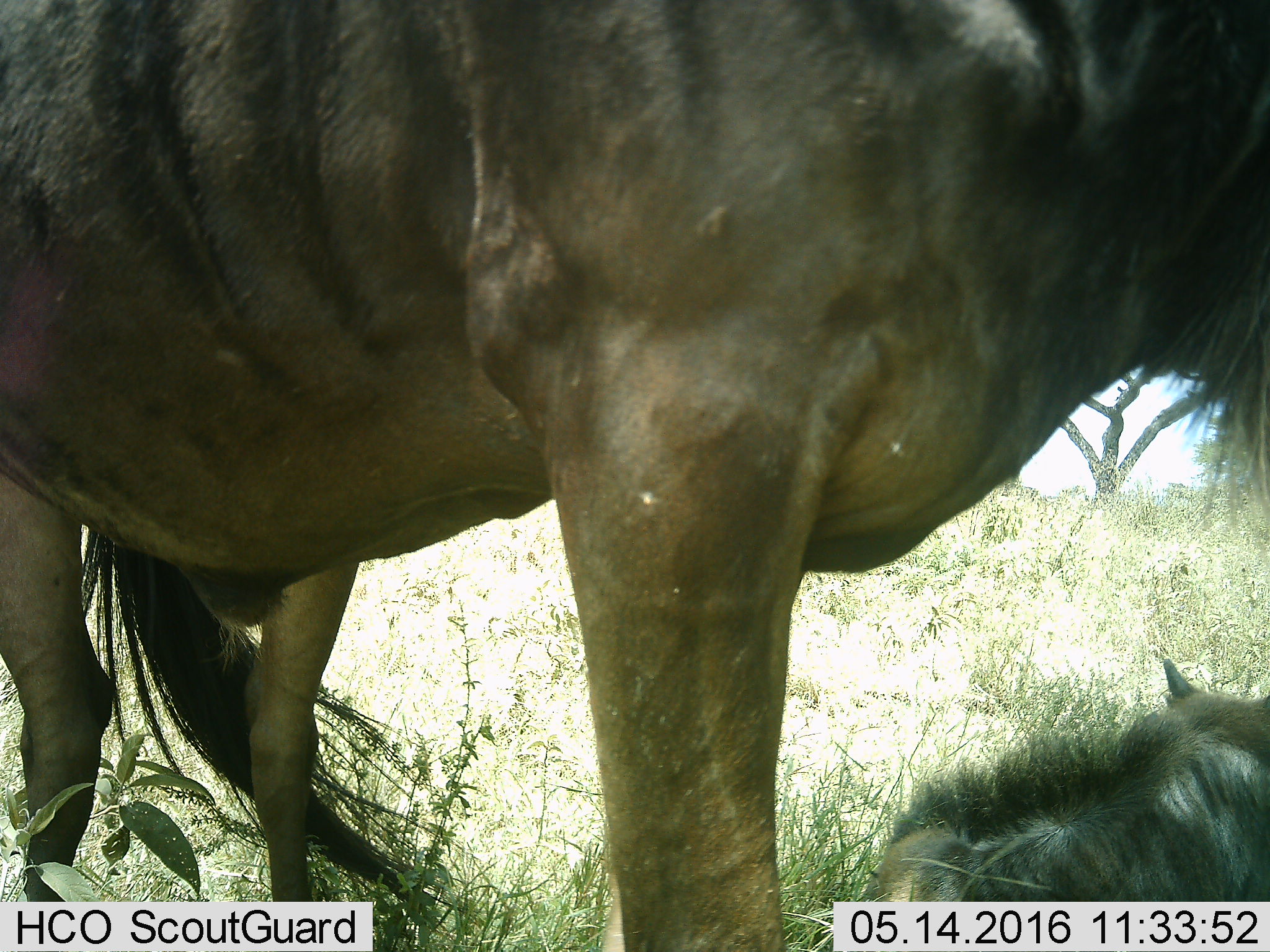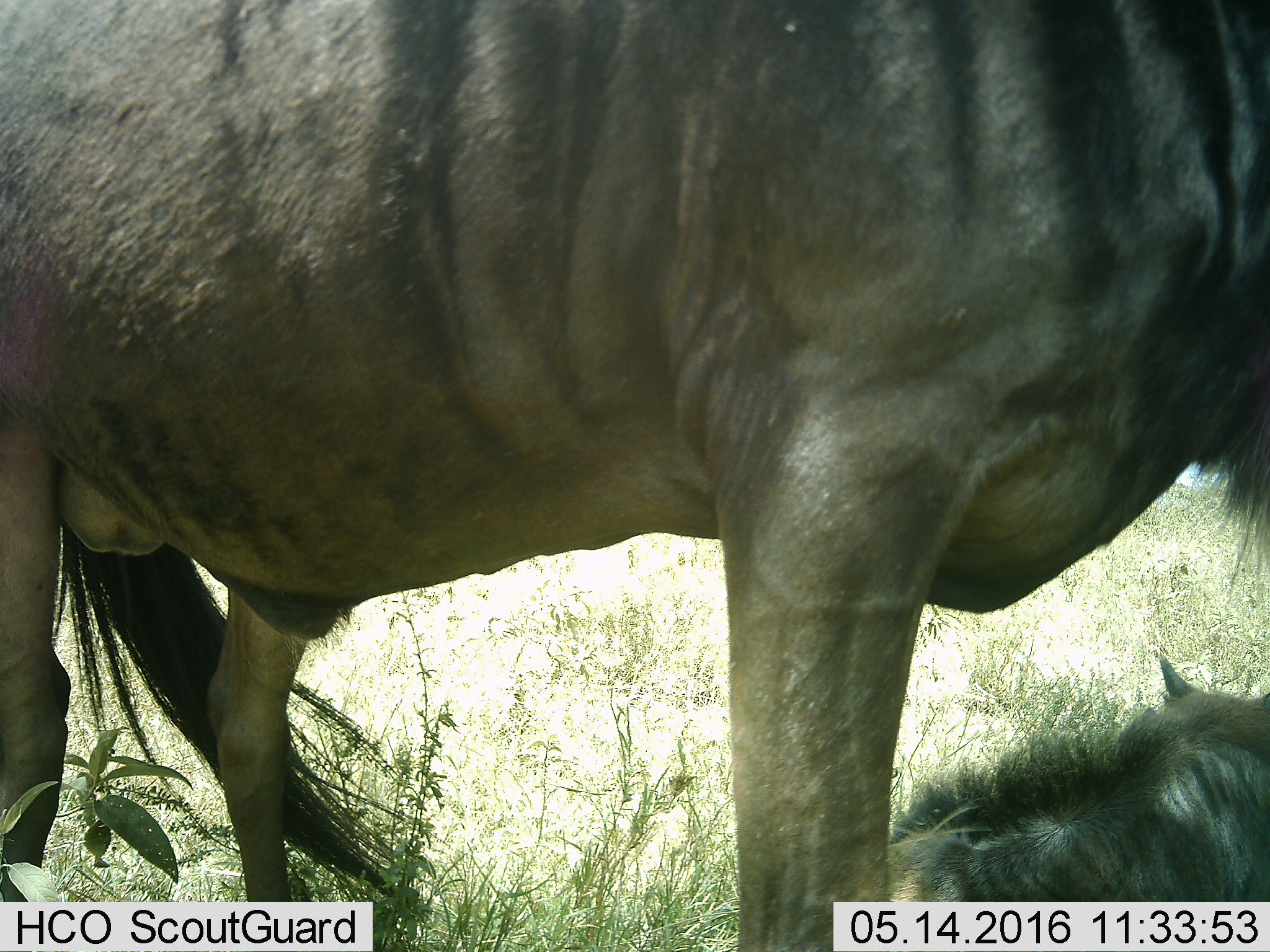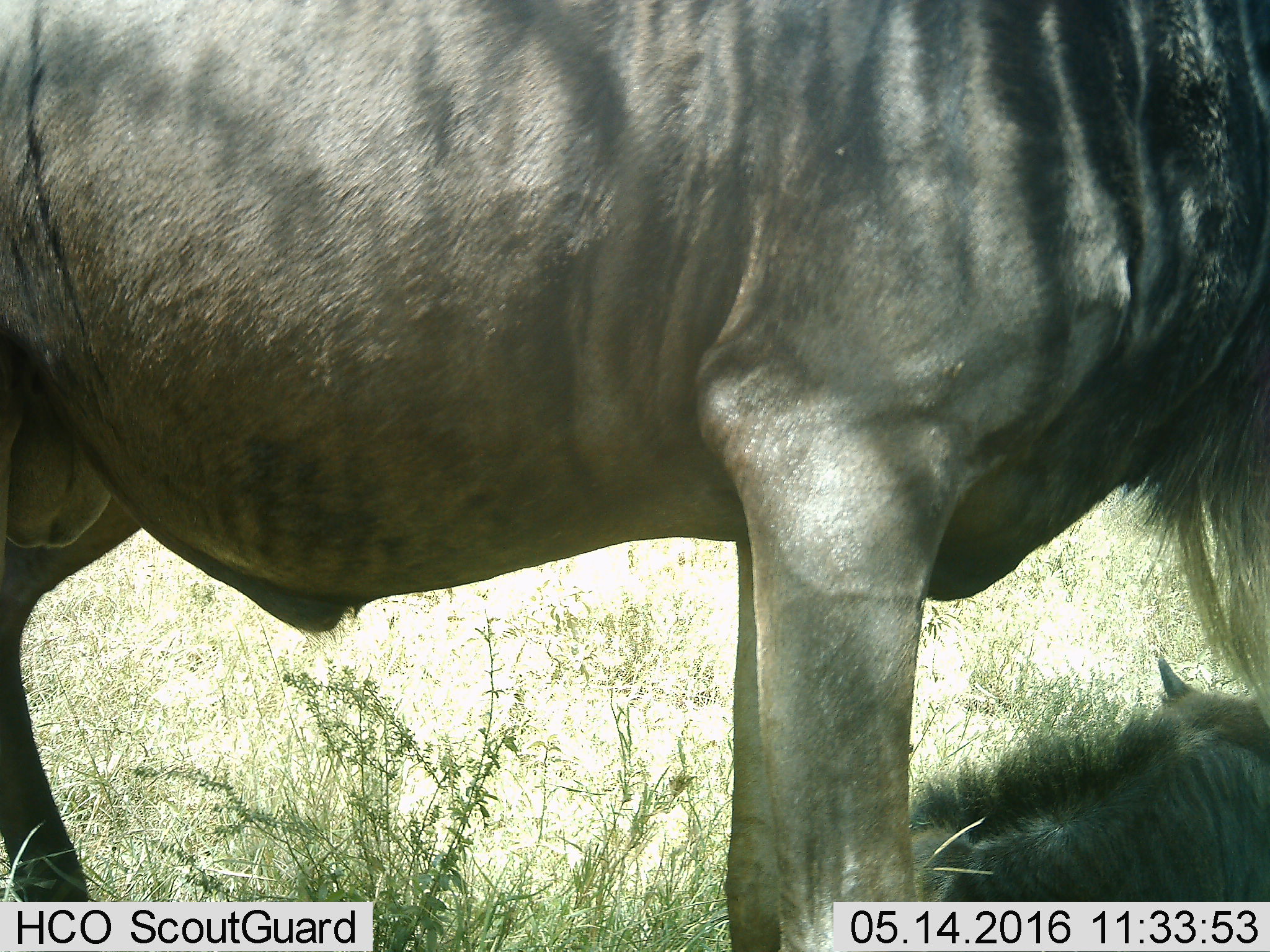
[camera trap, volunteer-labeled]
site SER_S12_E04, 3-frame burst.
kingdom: Animalia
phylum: Chordata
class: Mammalia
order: Artiodactyla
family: Bovidae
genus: Connochaetes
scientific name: Connochaetes taurinus taurinus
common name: blue wildebeest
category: wildebeestblue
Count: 2.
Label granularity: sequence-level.